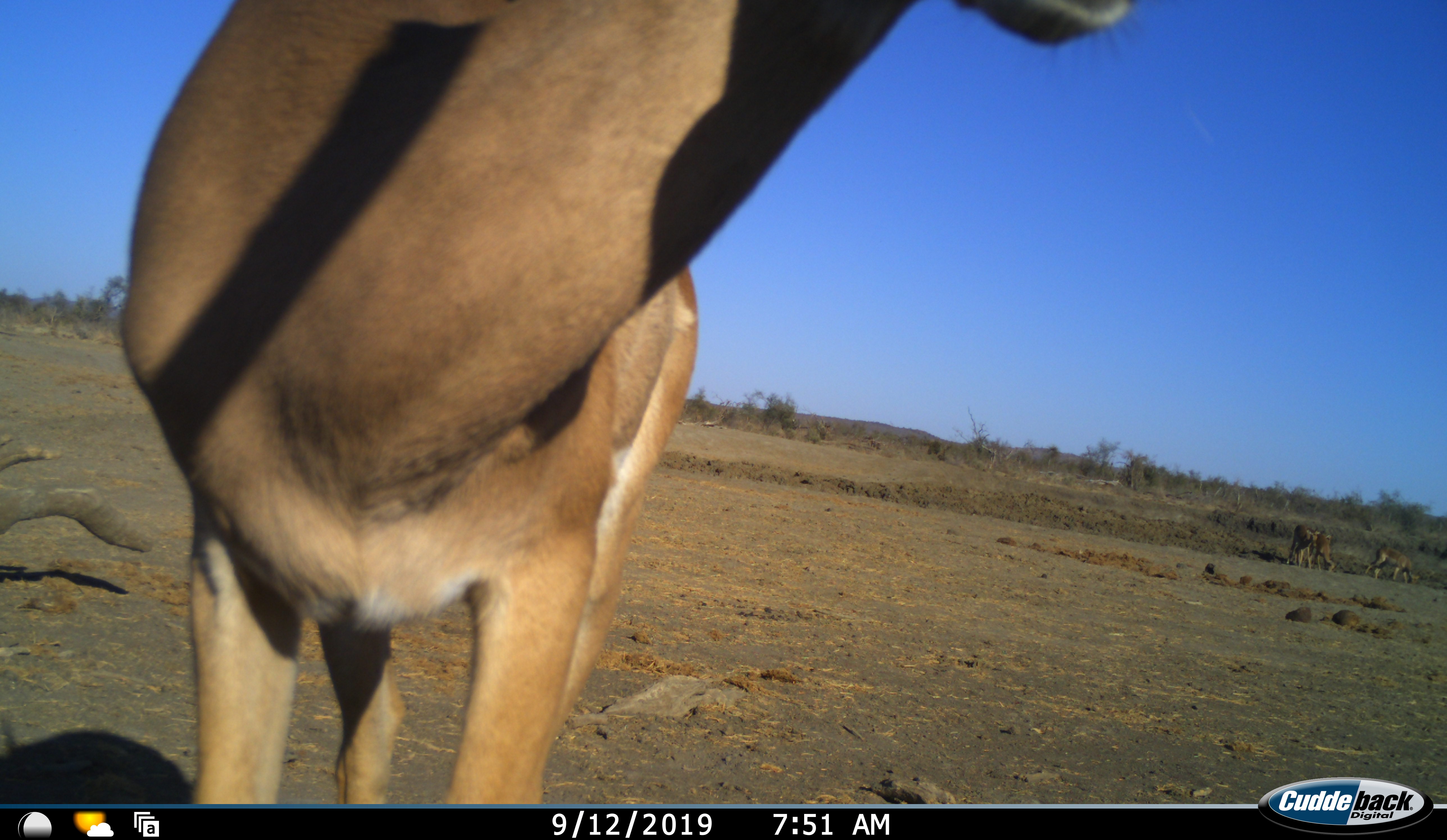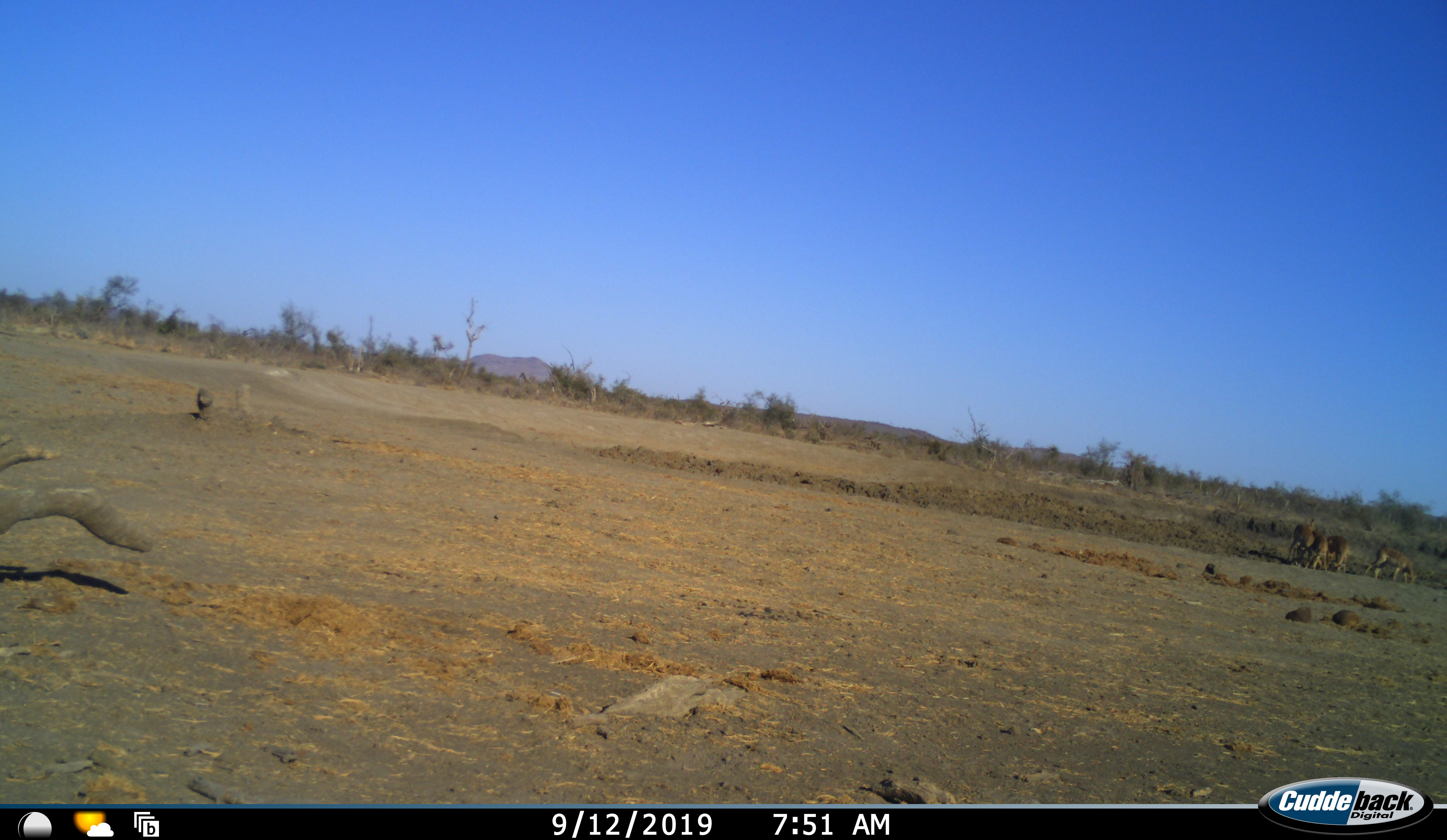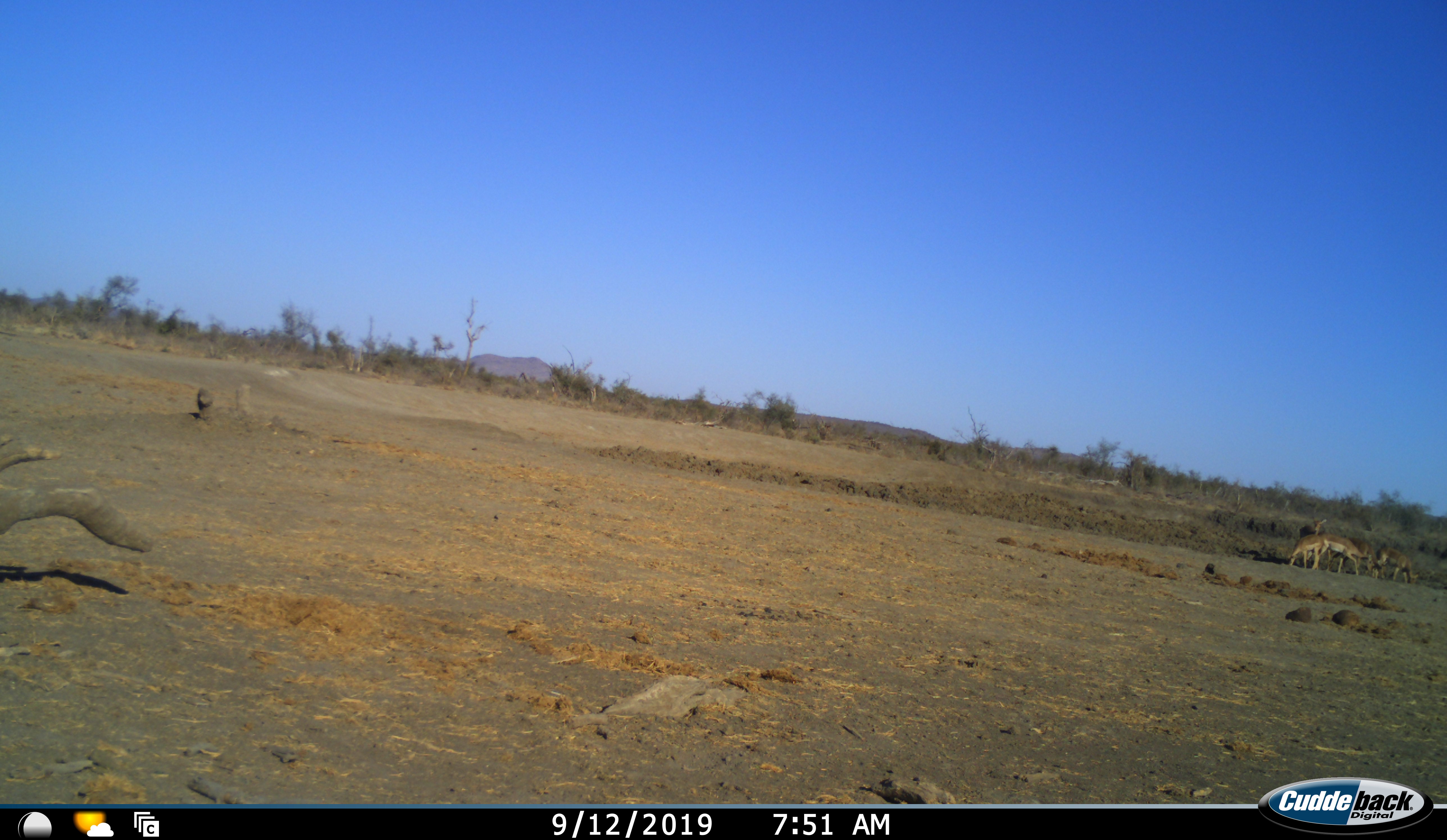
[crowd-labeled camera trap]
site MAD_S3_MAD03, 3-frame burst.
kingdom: Animalia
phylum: Chordata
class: Mammalia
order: Artiodactyla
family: Bovidae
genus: Aepyceros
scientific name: Aepyceros melampus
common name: impala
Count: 5.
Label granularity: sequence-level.